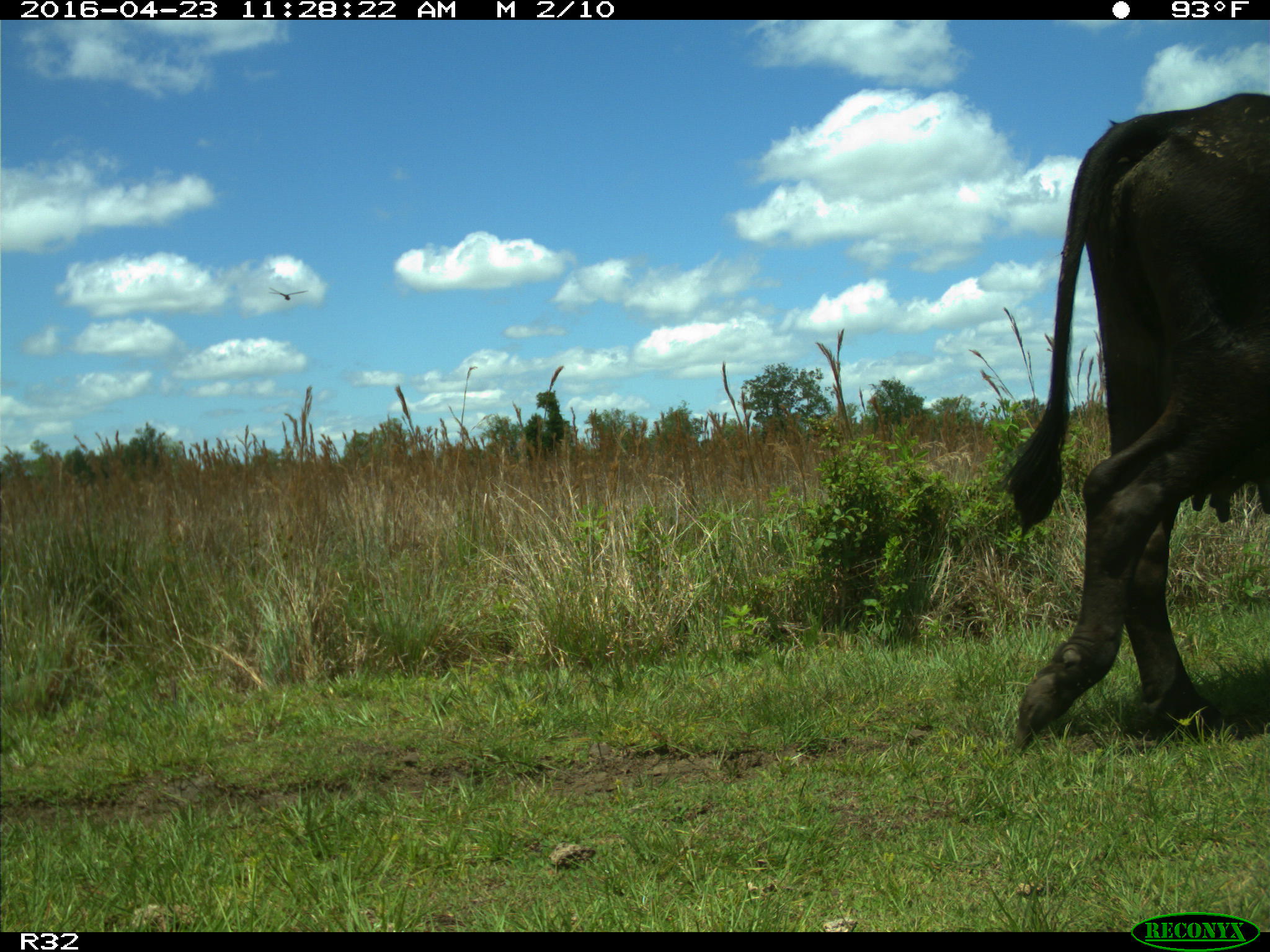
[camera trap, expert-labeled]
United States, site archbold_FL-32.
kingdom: Animalia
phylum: Chordata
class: Mammalia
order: Artiodactyla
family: Bovidae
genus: Bos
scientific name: Bos taurus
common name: domestic cow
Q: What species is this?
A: Bos taurus (domestic cow).